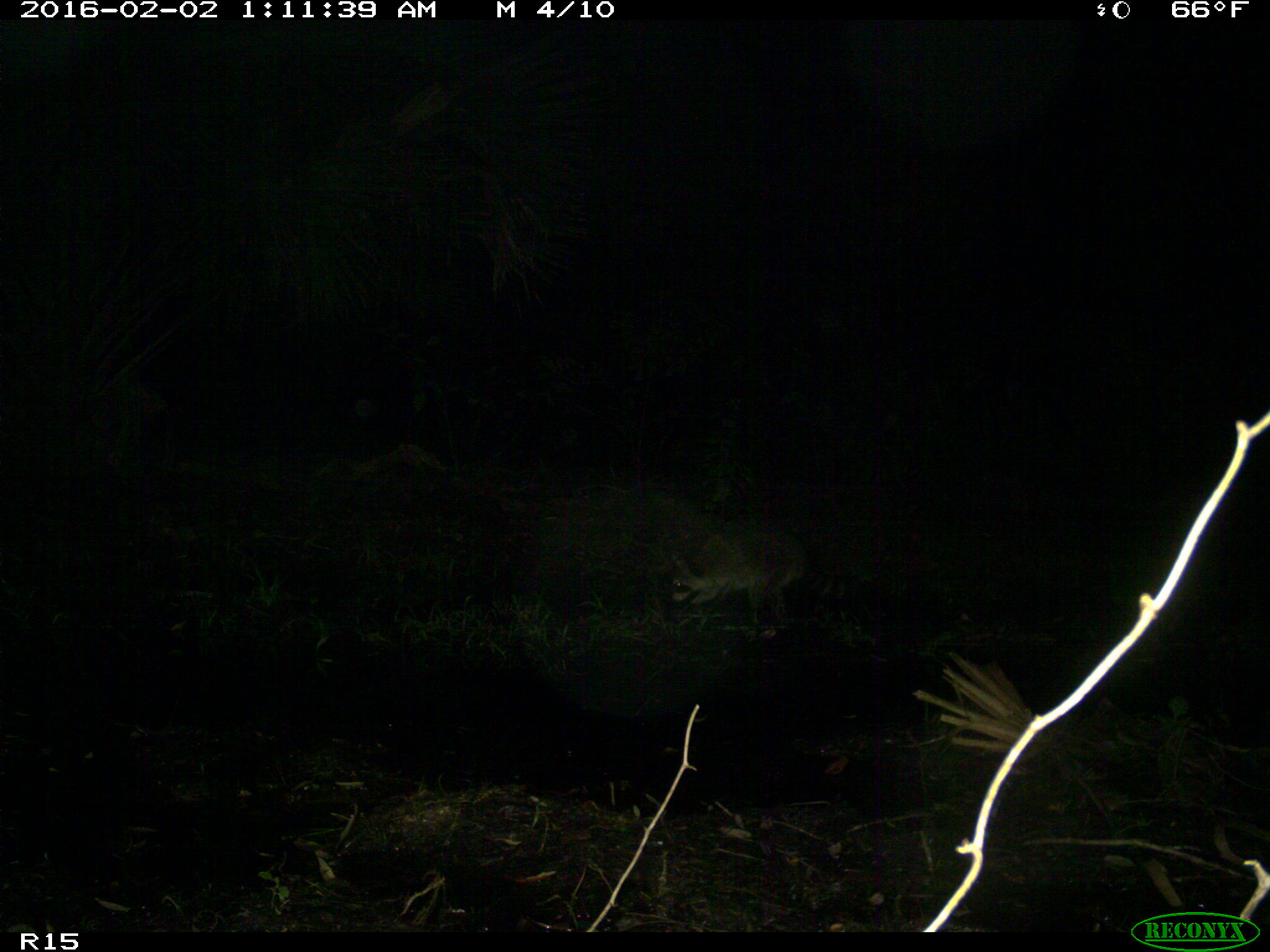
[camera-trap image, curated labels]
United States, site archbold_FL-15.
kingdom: Animalia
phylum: Chordata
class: Mammalia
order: Carnivora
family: Procyonidae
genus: Procyon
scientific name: Procyon lotor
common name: common raccoon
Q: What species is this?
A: Procyon lotor (common raccoon).